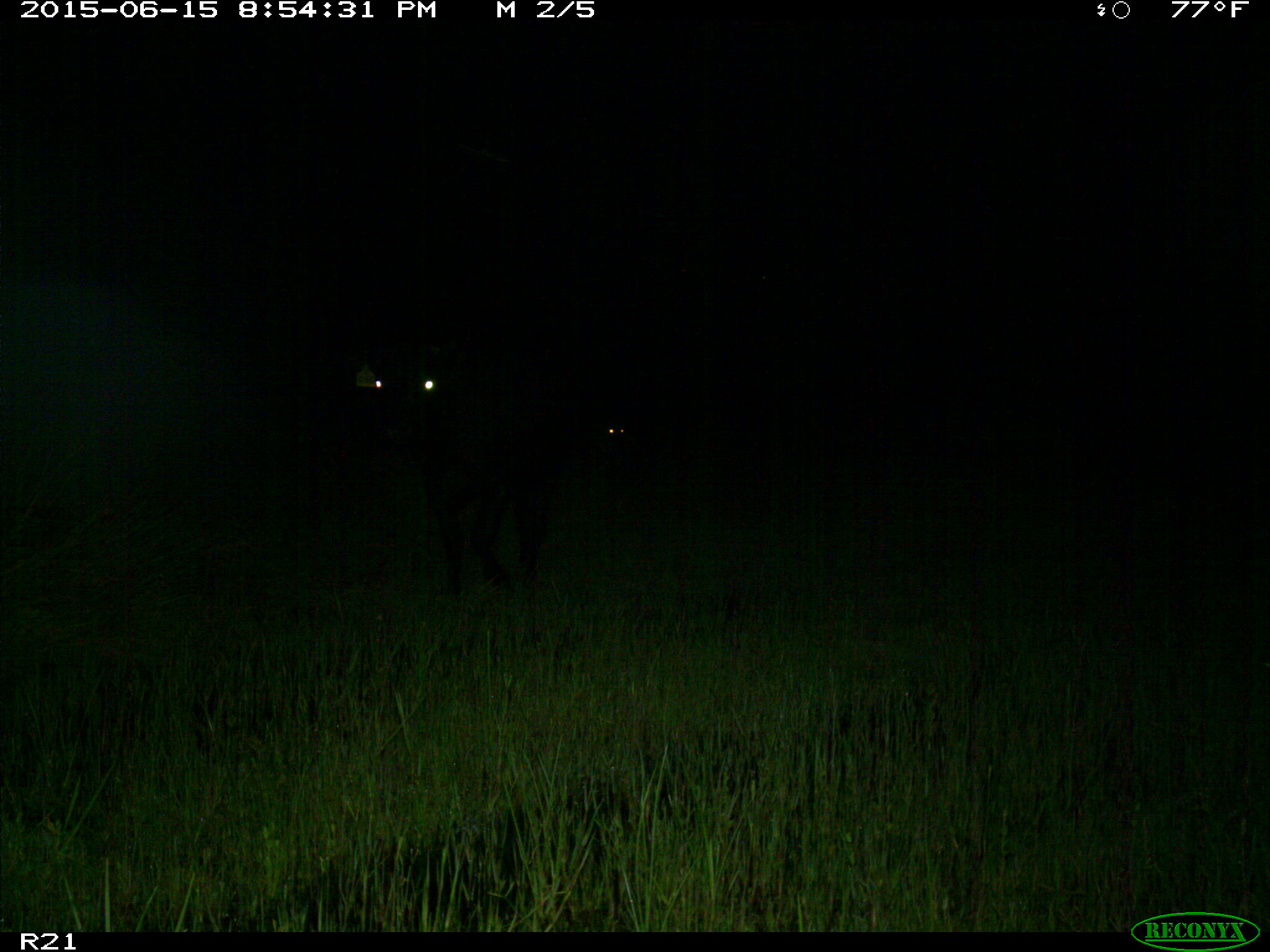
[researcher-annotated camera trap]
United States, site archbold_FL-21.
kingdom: Animalia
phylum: Chordata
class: Mammalia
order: Artiodactyla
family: Bovidae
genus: Bos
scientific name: Bos taurus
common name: domestic cow